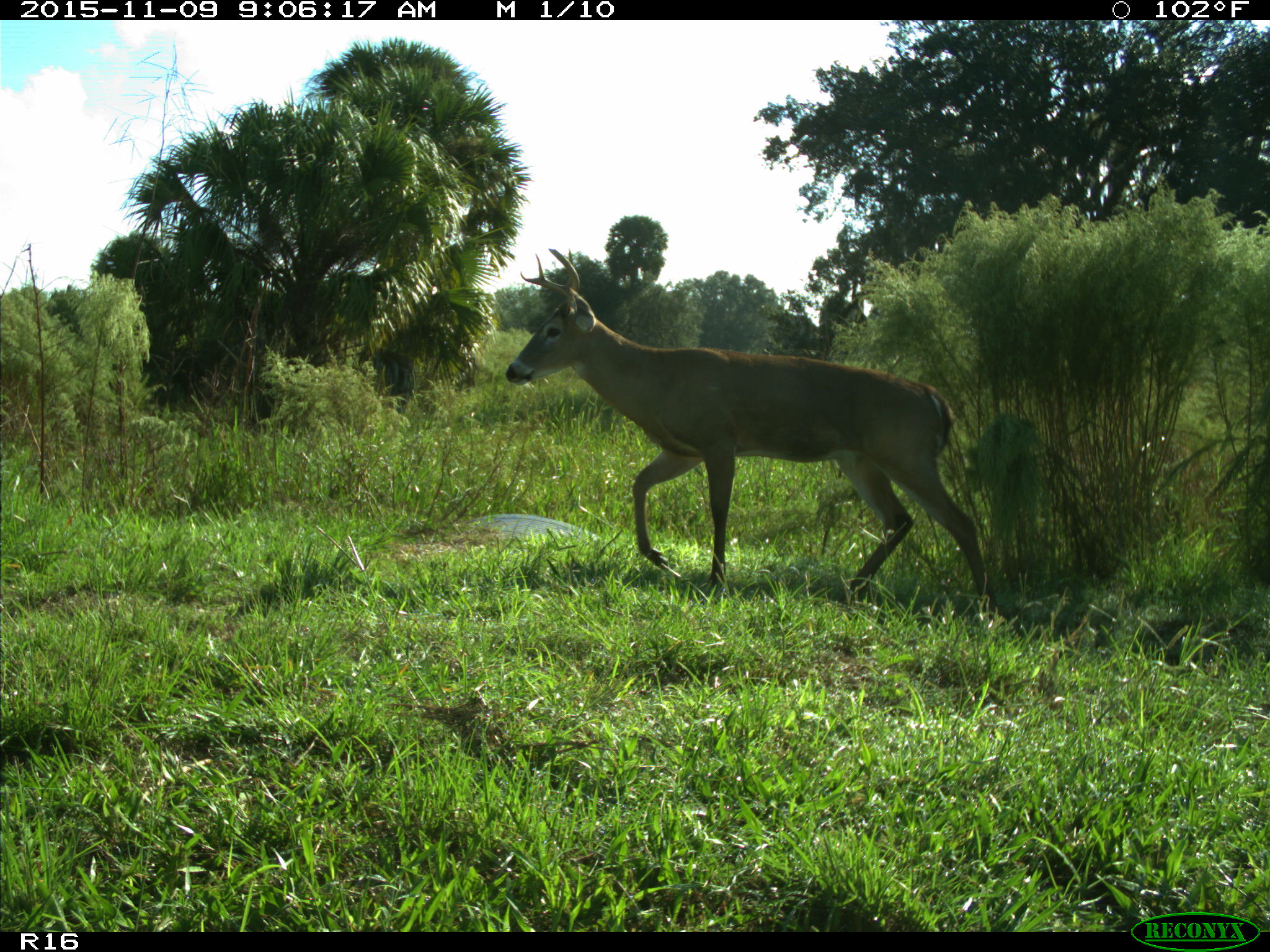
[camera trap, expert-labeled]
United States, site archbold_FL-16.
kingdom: Animalia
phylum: Chordata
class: Mammalia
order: Artiodactyla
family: Cervidae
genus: Odocoileus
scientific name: Odocoileus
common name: deer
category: unidentified deer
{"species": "unidentified deer (deer) (Odocoileus)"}